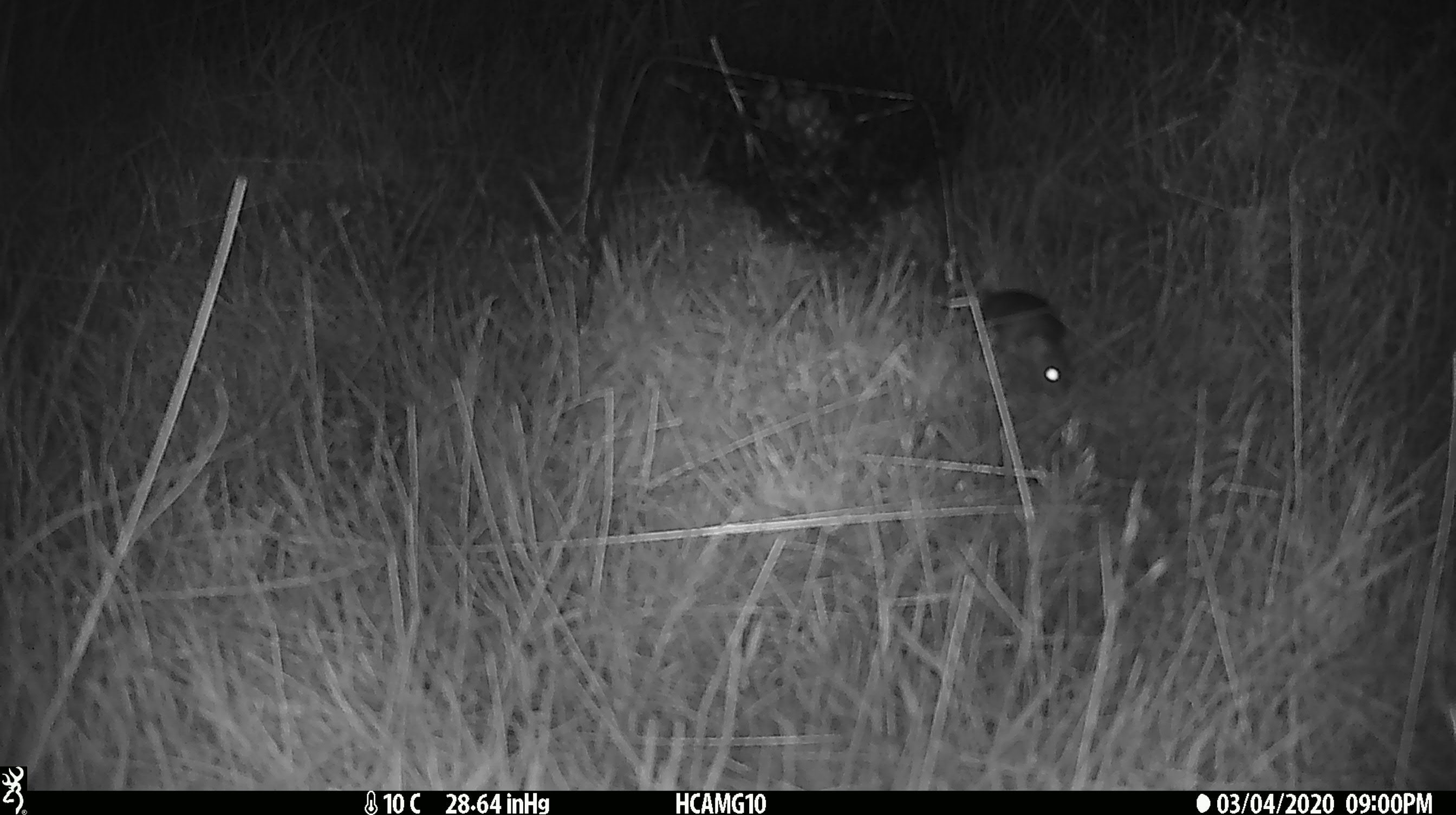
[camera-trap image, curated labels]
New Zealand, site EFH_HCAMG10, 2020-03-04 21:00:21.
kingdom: Animalia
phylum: Chordata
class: Mammalia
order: Rodentia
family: Muridae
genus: Mus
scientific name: Mus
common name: mouse